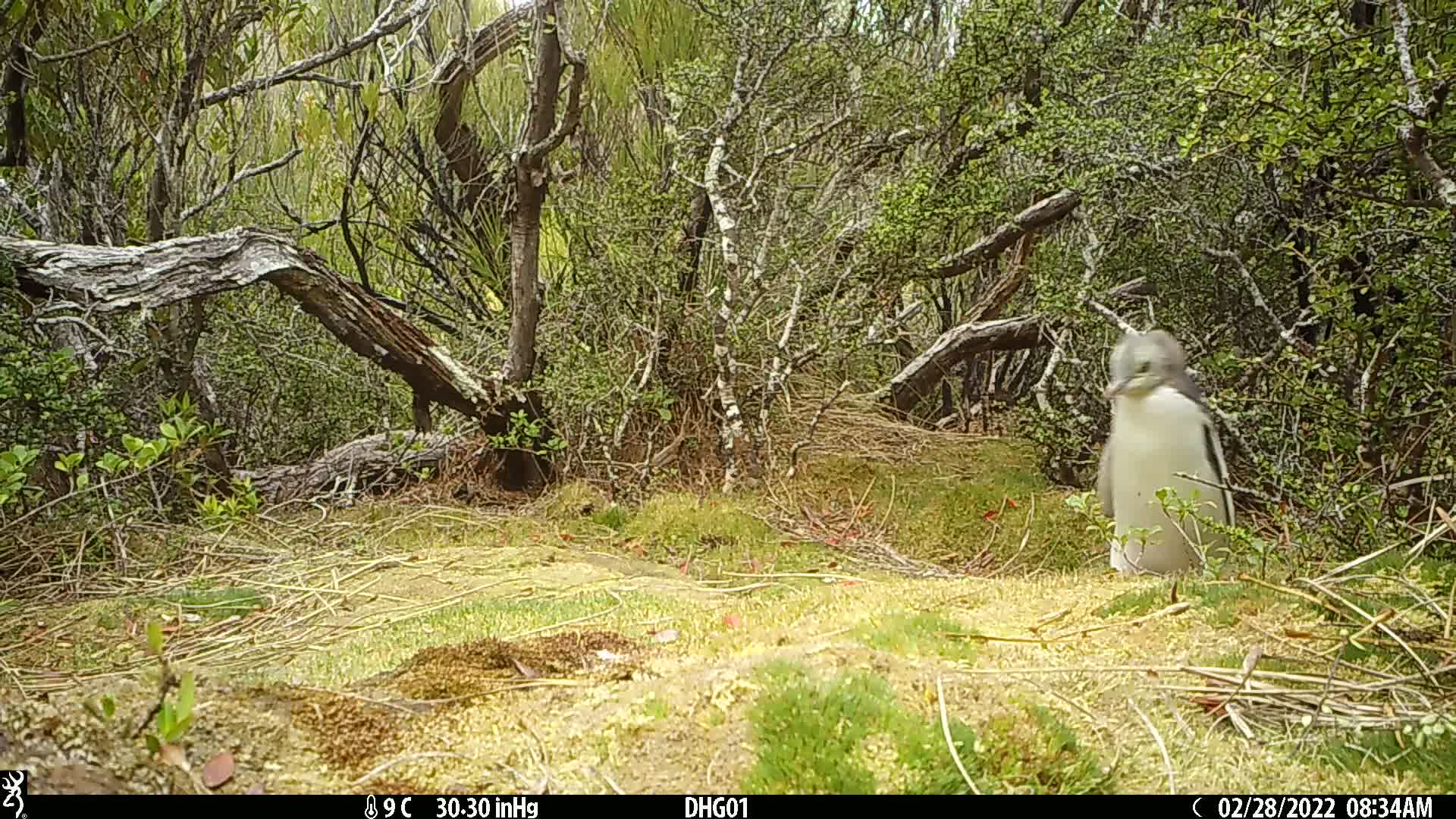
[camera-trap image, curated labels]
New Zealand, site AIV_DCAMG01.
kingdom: Animalia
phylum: Chordata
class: Aves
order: Sphenisciformes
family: Spheniscidae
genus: Megadyptes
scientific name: Megadyptes antipodes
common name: yellow-eyed penguin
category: yellow eyed penguin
Yellow eyed penguin (yellow-eyed penguin) (Megadyptes antipodes).